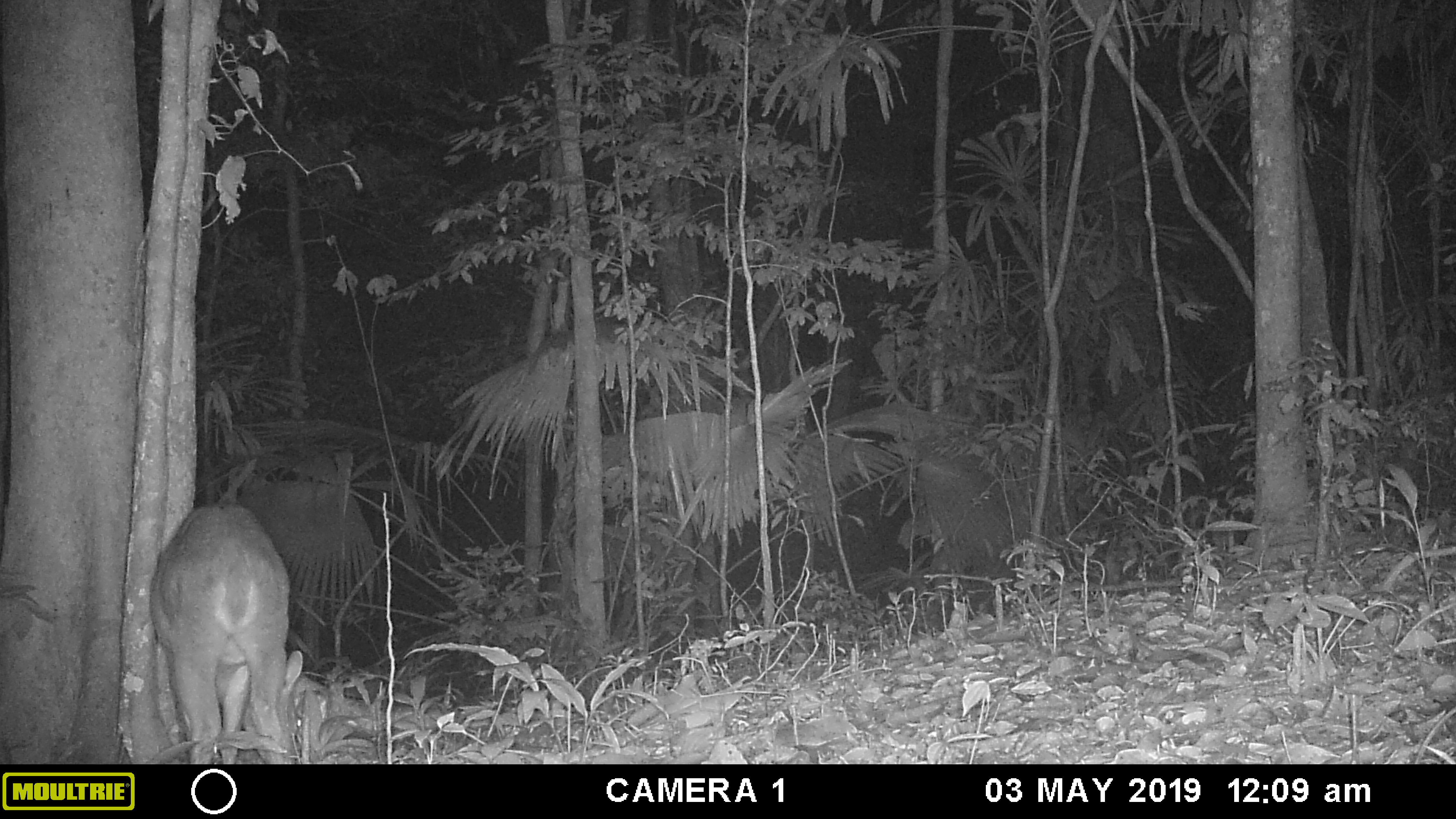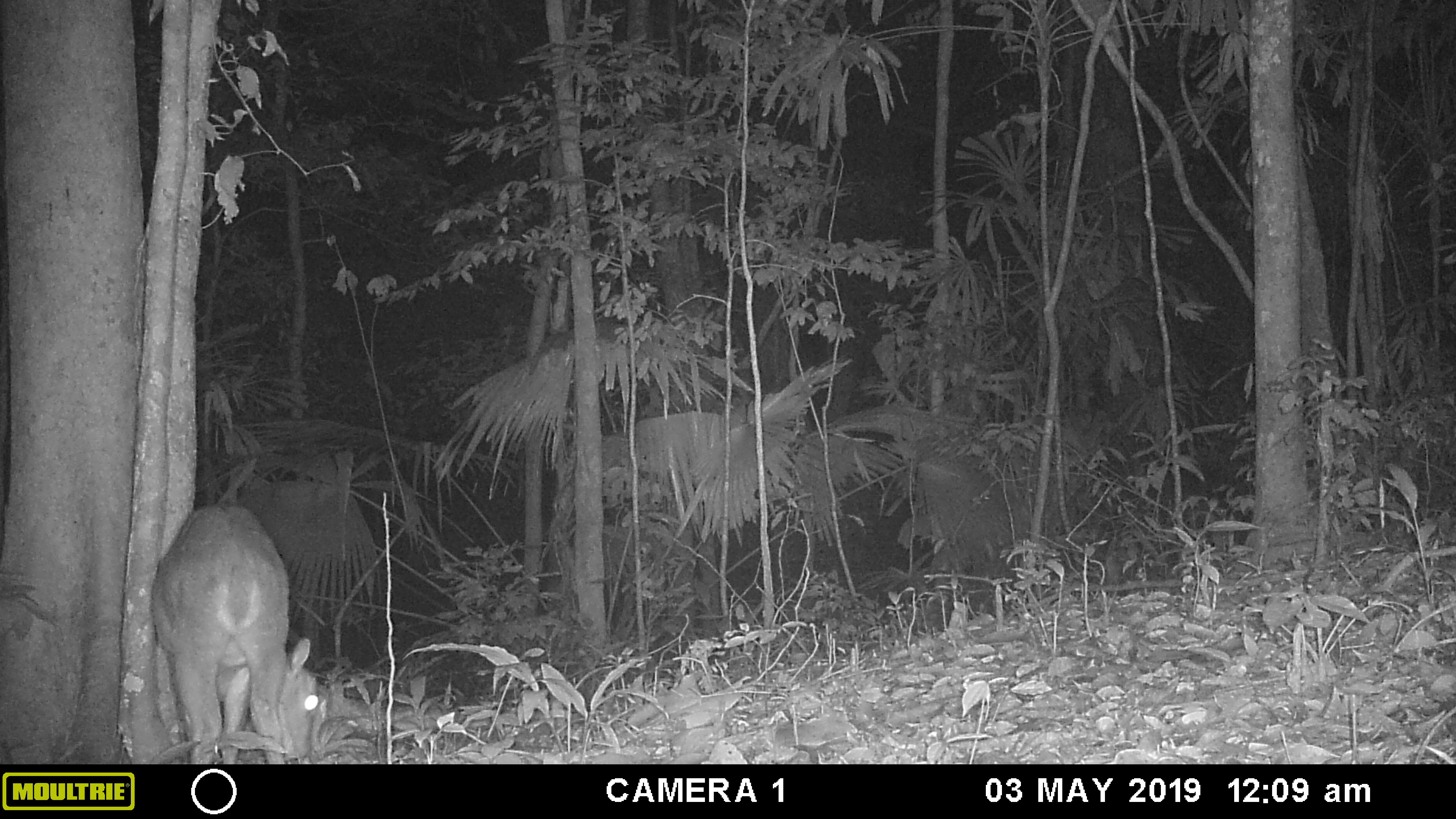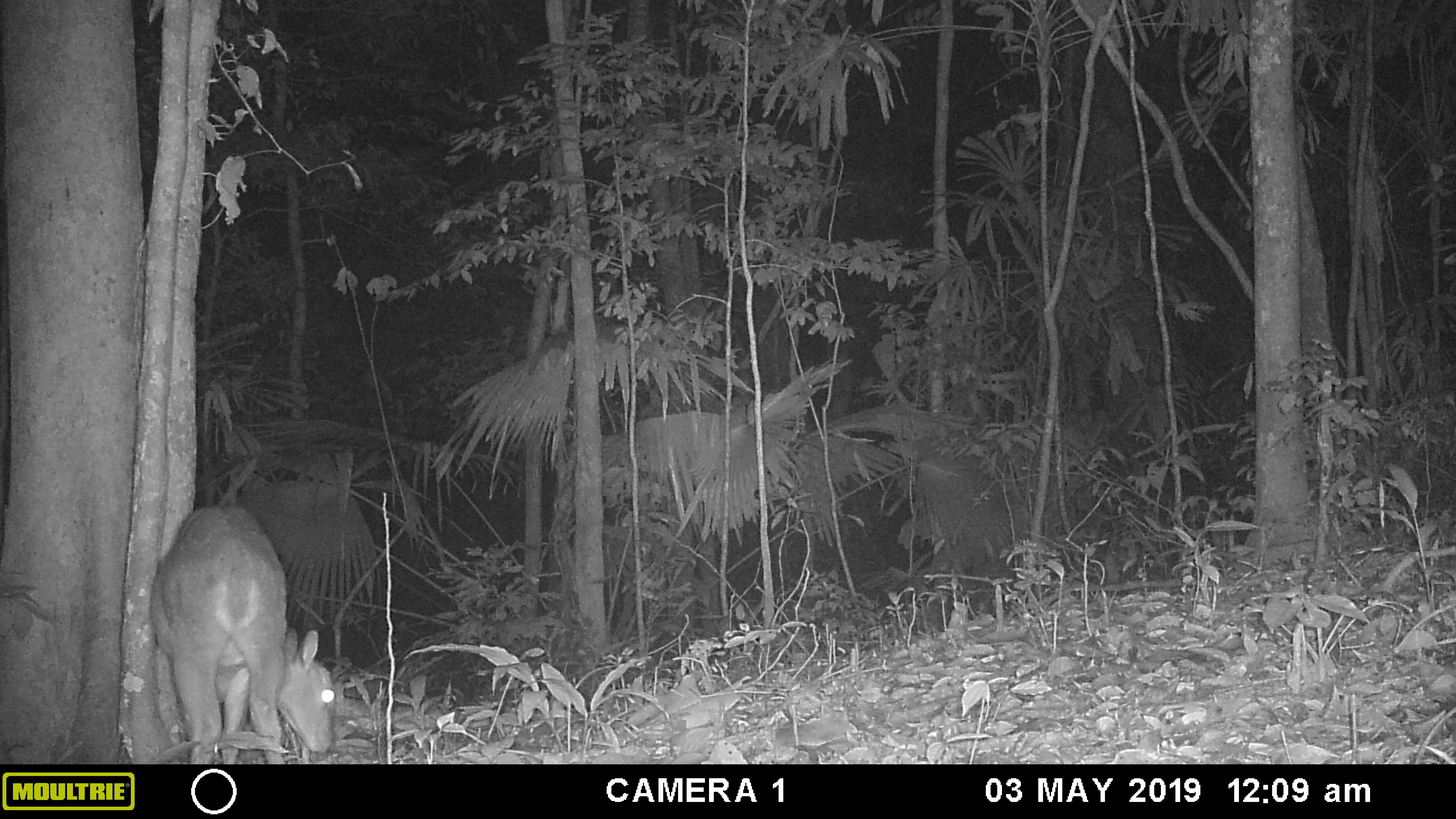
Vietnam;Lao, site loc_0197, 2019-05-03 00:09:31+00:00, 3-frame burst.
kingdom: Animalia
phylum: Chordata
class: Mammalia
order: Artiodactyla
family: Cervidae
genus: Muntiacus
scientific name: Muntiacus vuquangensis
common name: large-antlered muntjac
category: large antlered muntjac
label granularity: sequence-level